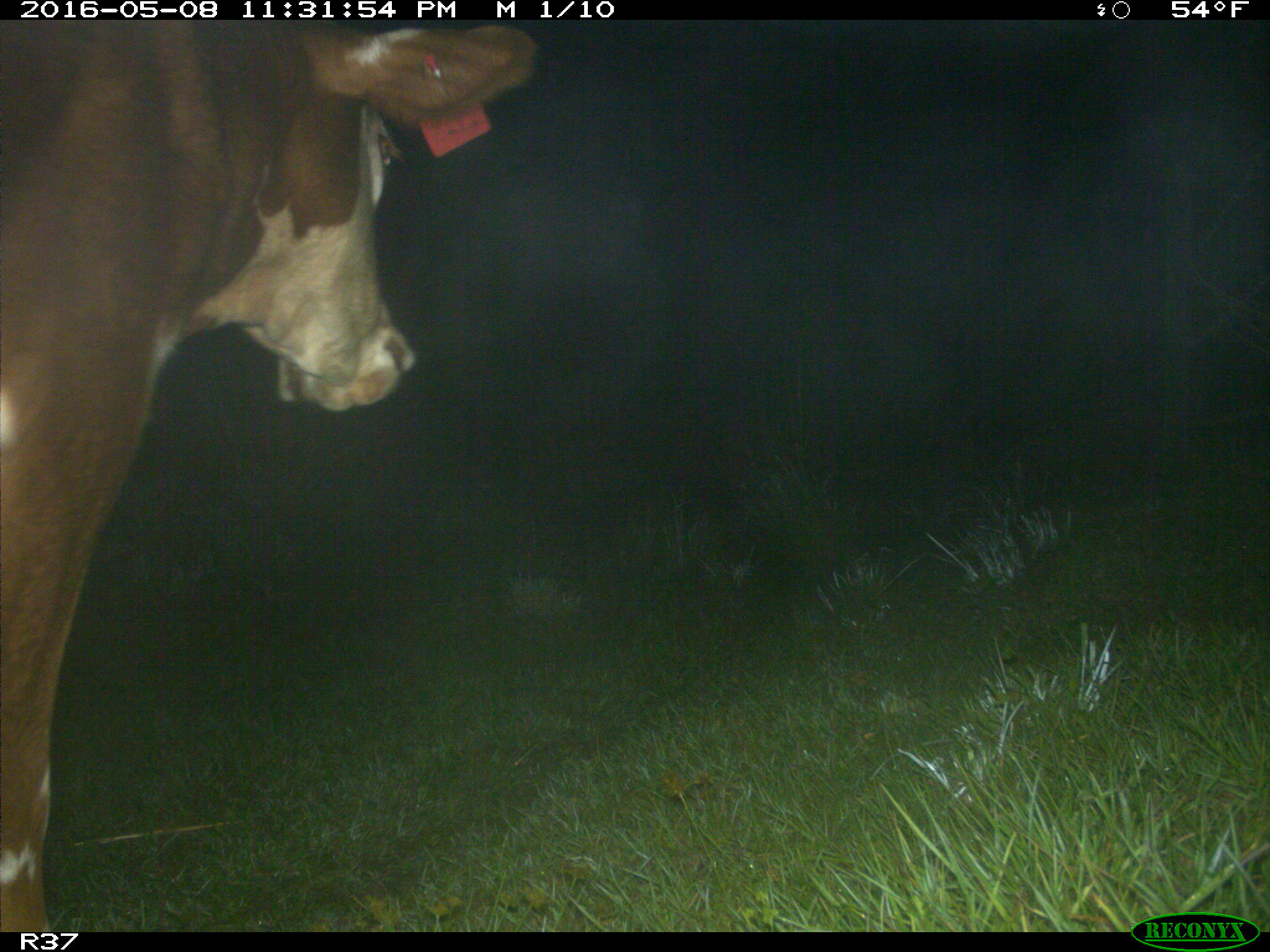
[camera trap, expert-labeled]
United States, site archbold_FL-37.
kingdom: Animalia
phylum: Chordata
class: Mammalia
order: Artiodactyla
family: Bovidae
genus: Bos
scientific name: Bos taurus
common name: domestic cow